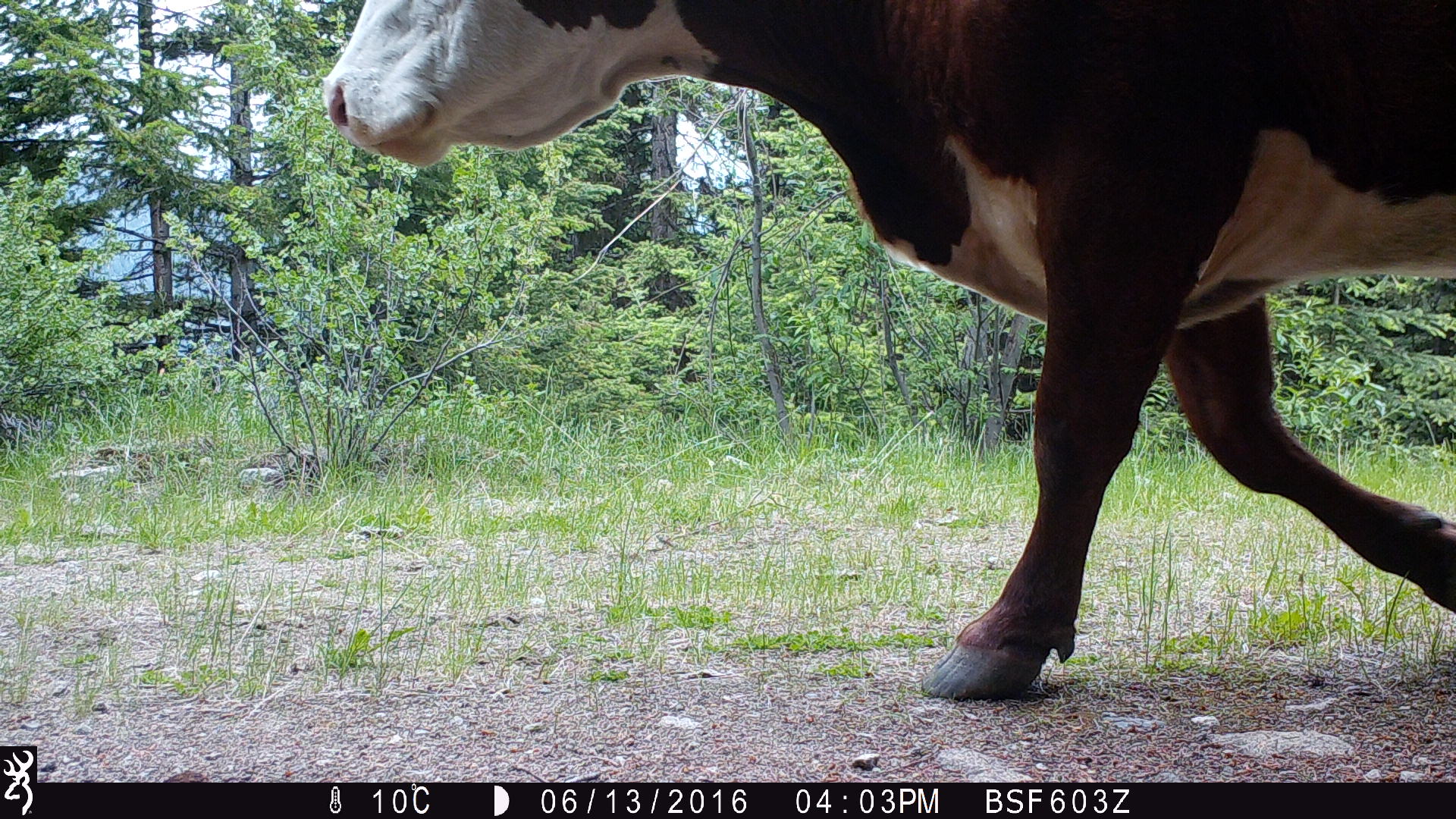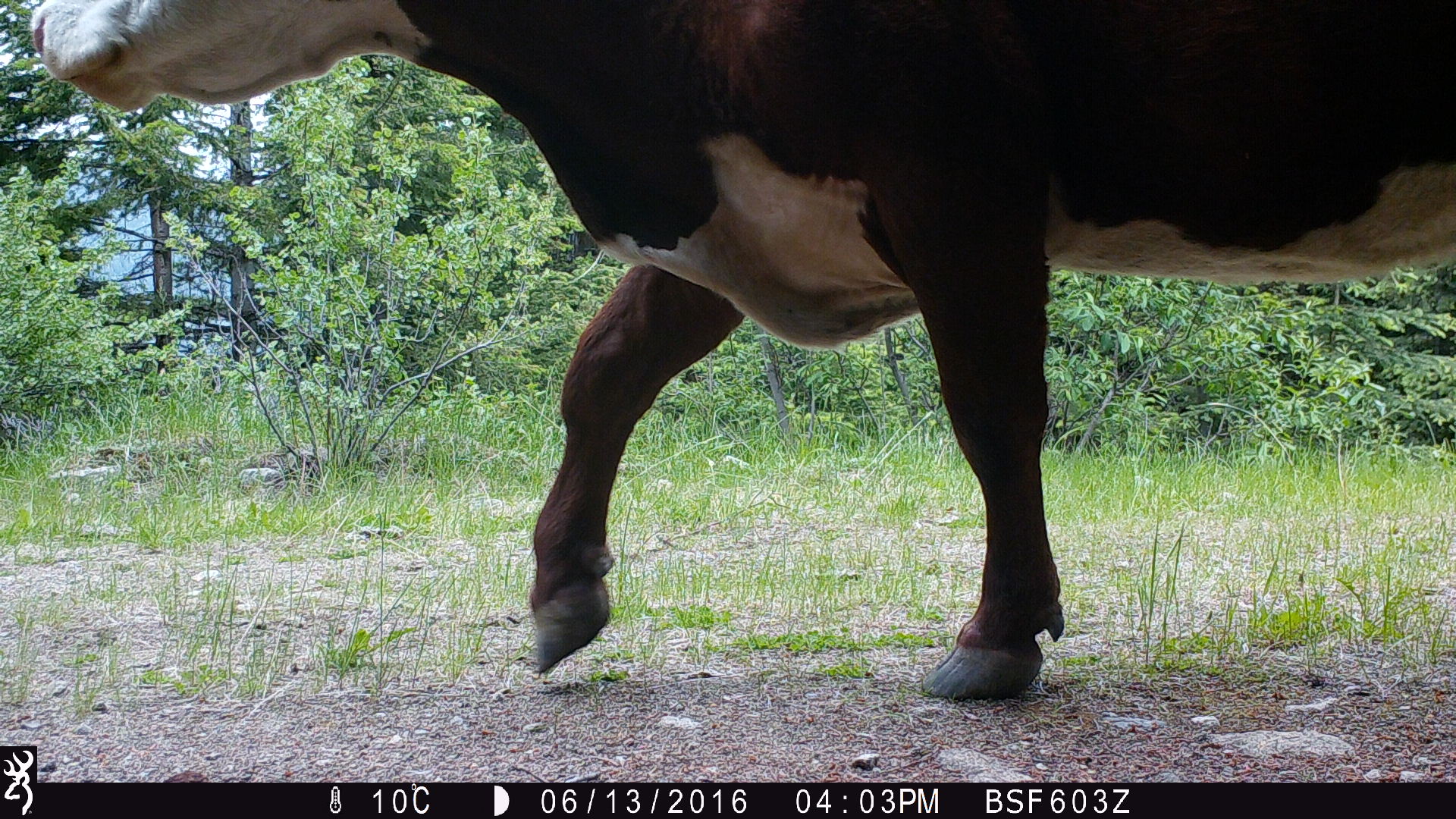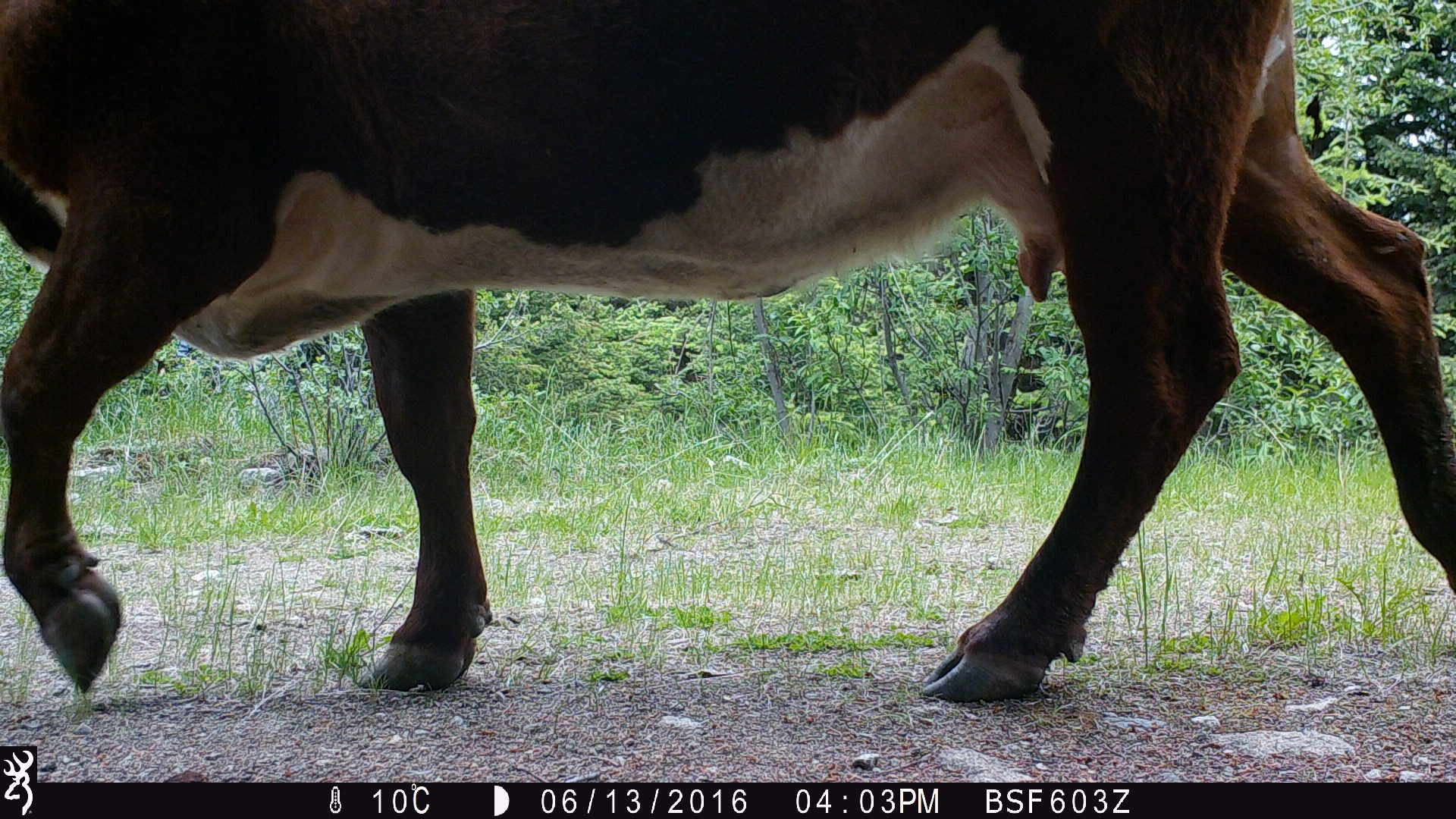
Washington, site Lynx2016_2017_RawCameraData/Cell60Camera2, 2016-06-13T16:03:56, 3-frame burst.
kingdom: Animalia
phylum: Chordata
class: Mammalia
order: Artiodactyla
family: Bovidae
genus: Bos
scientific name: Bos taurus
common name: domestic cattle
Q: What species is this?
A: Domestic cattle (Bos taurus).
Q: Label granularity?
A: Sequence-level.